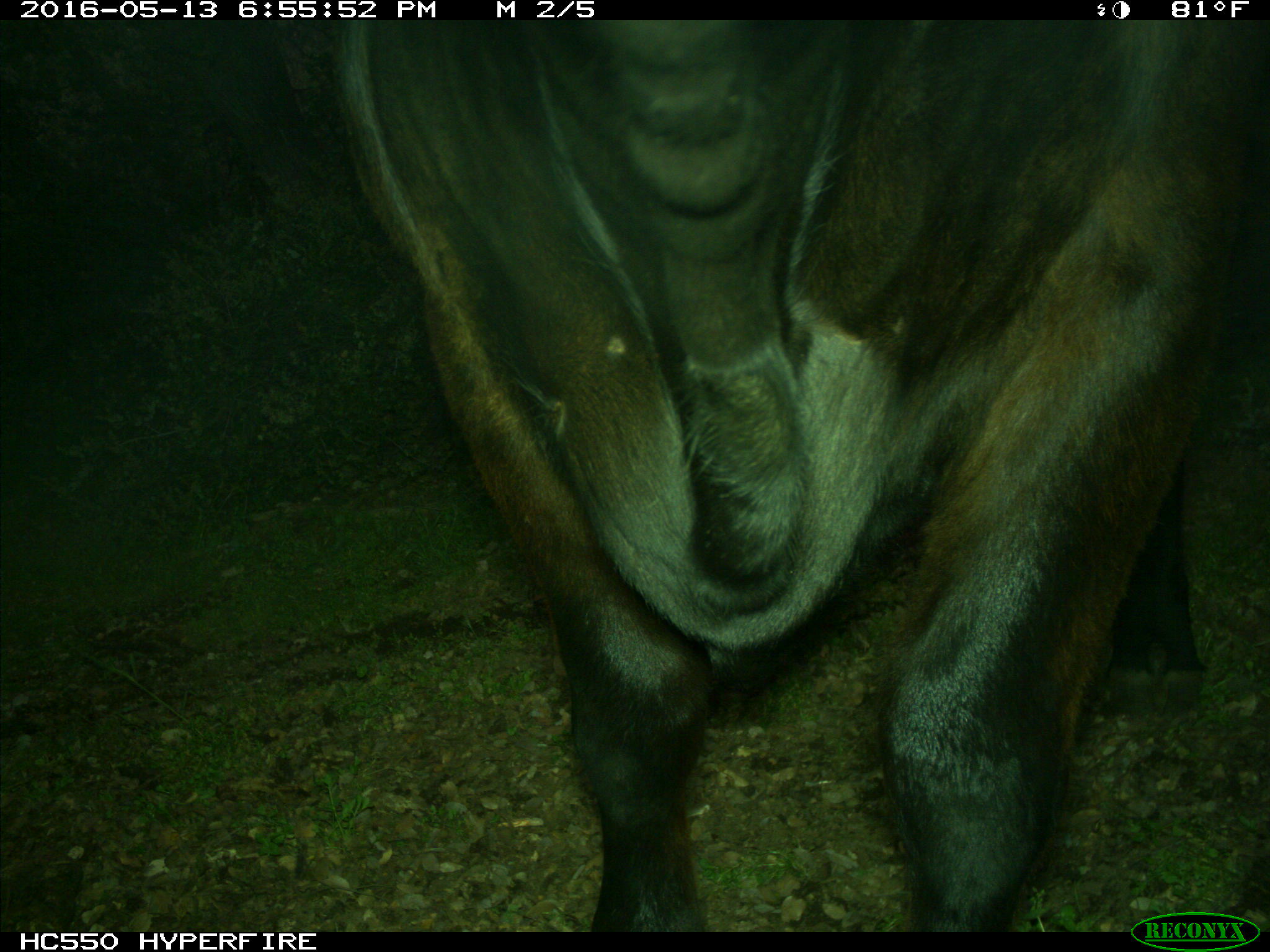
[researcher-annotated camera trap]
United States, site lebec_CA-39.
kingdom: Animalia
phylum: Chordata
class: Mammalia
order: Artiodactyla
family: Bovidae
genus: Bos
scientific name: Bos taurus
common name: domestic cow